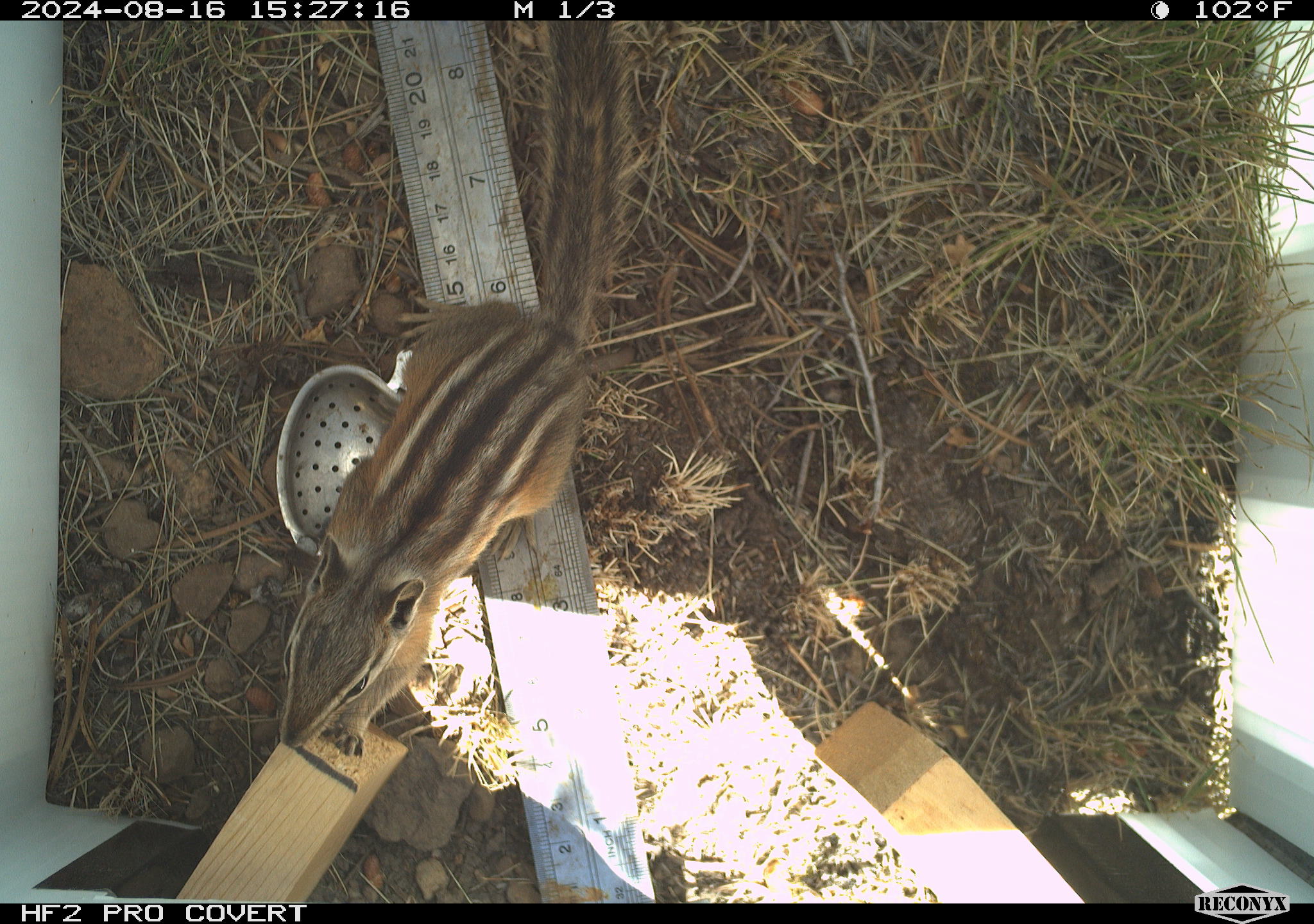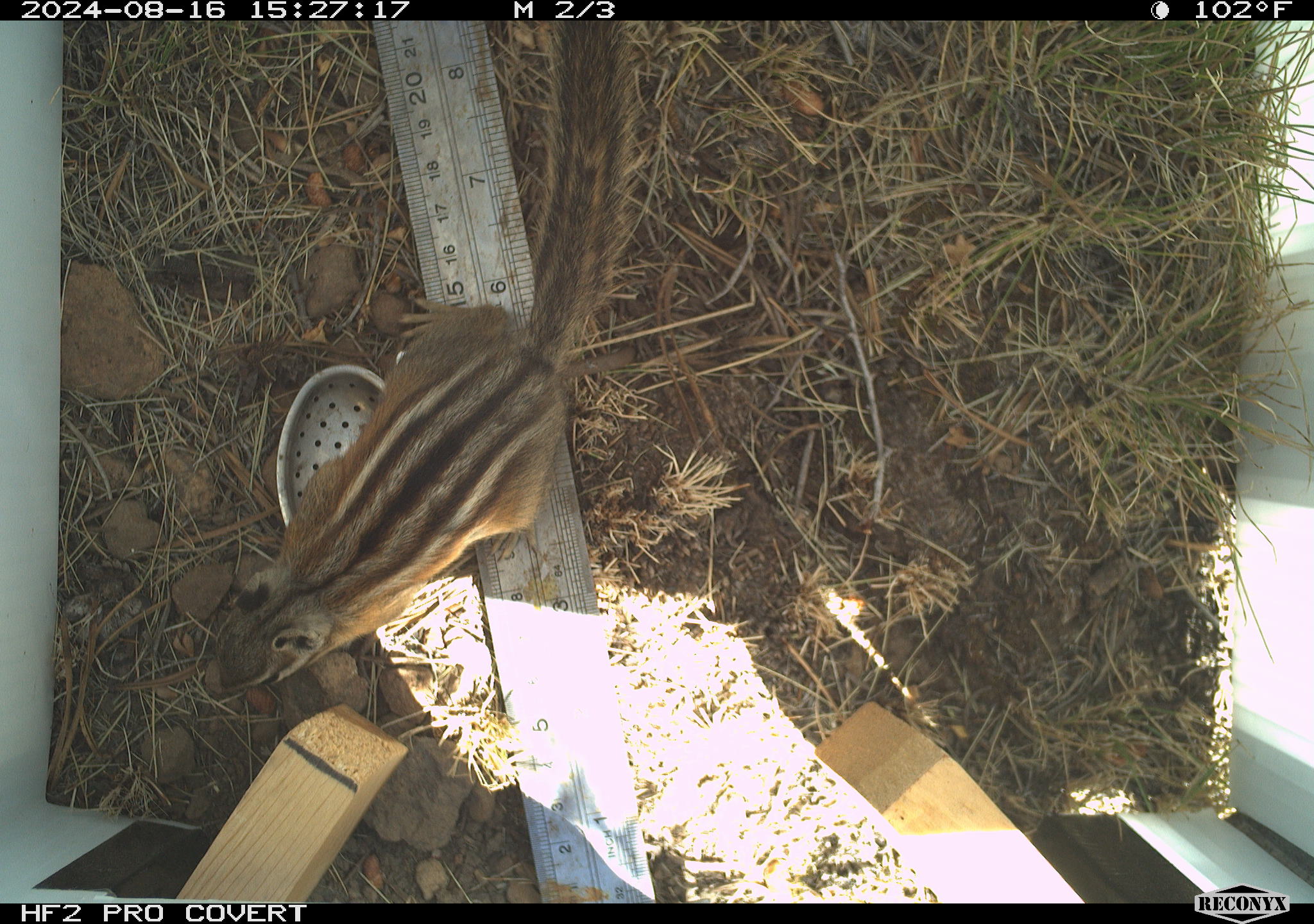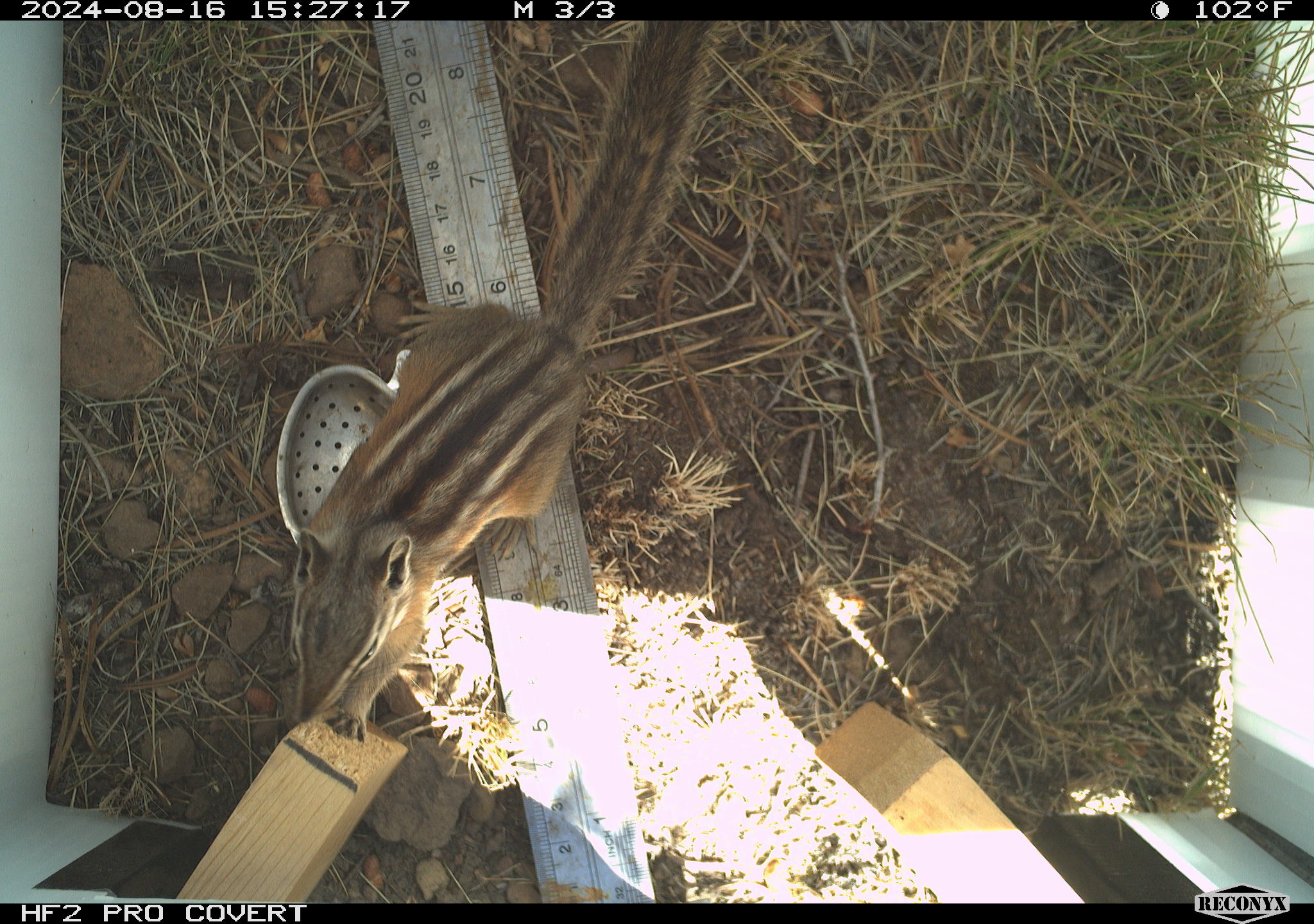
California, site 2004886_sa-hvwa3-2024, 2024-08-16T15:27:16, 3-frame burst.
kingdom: Animalia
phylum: Chordata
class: Mammalia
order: Rodentia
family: Sciuridae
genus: Neotamias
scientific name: Neotamias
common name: western chipmunks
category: neotamias species